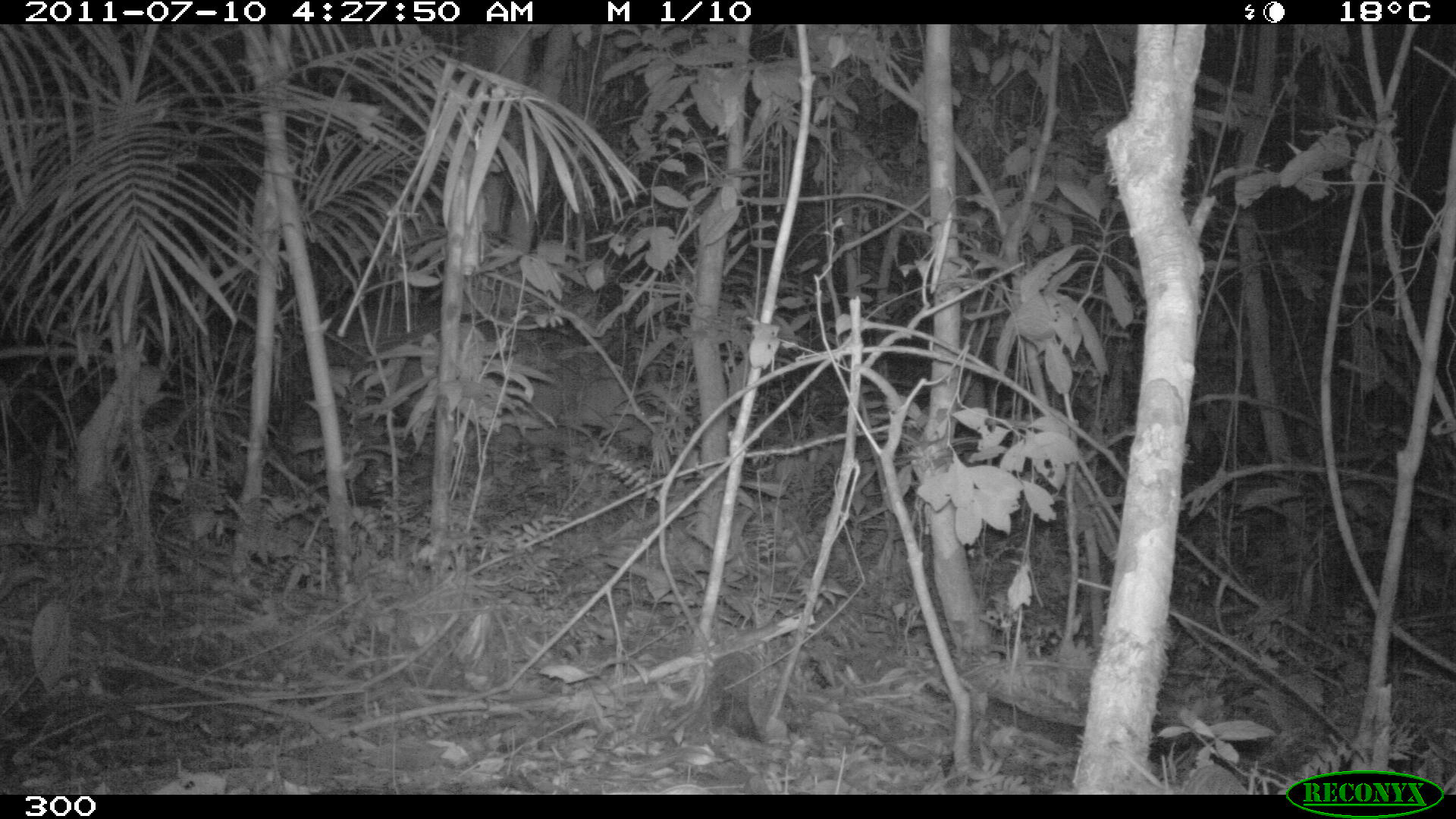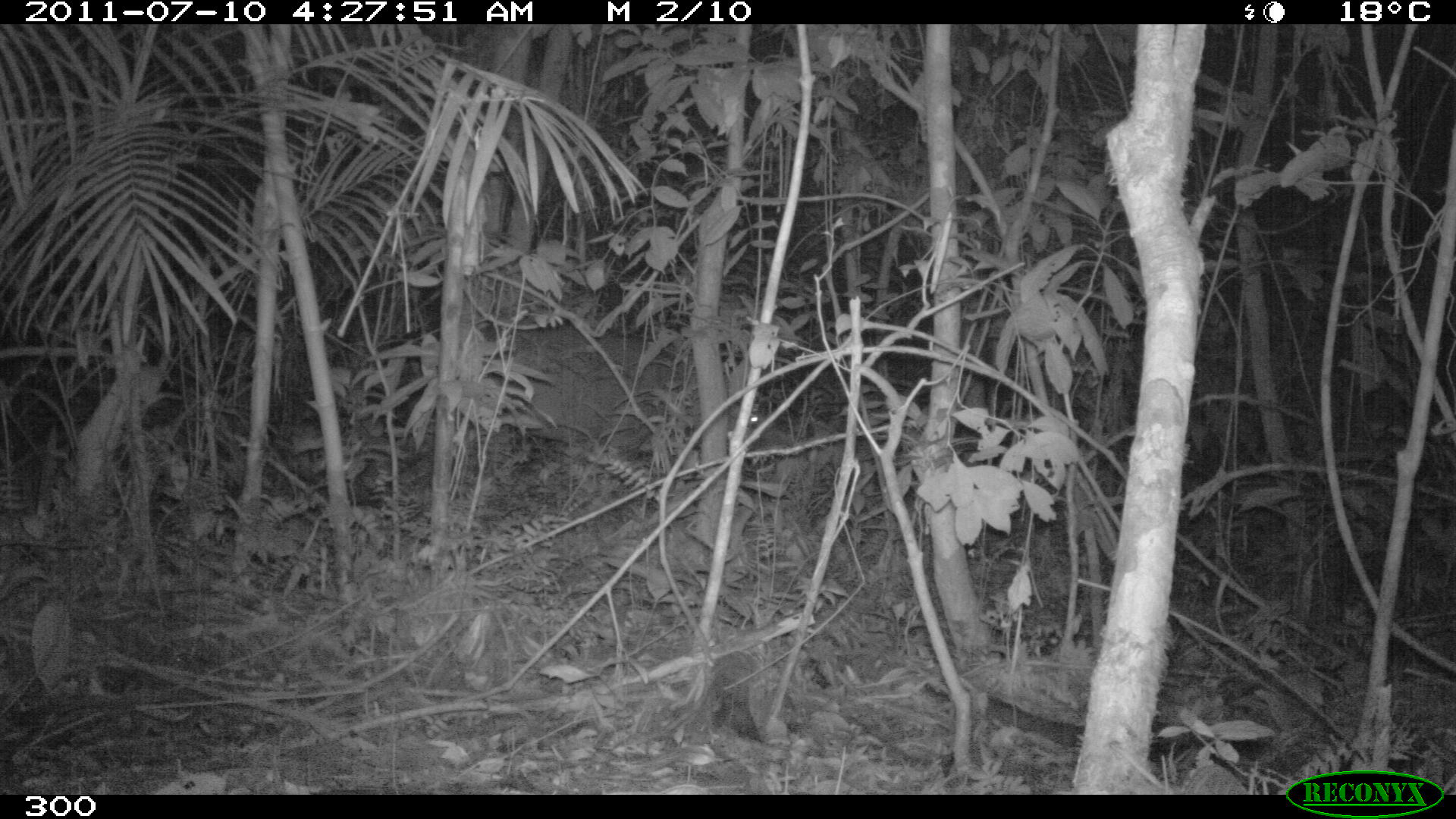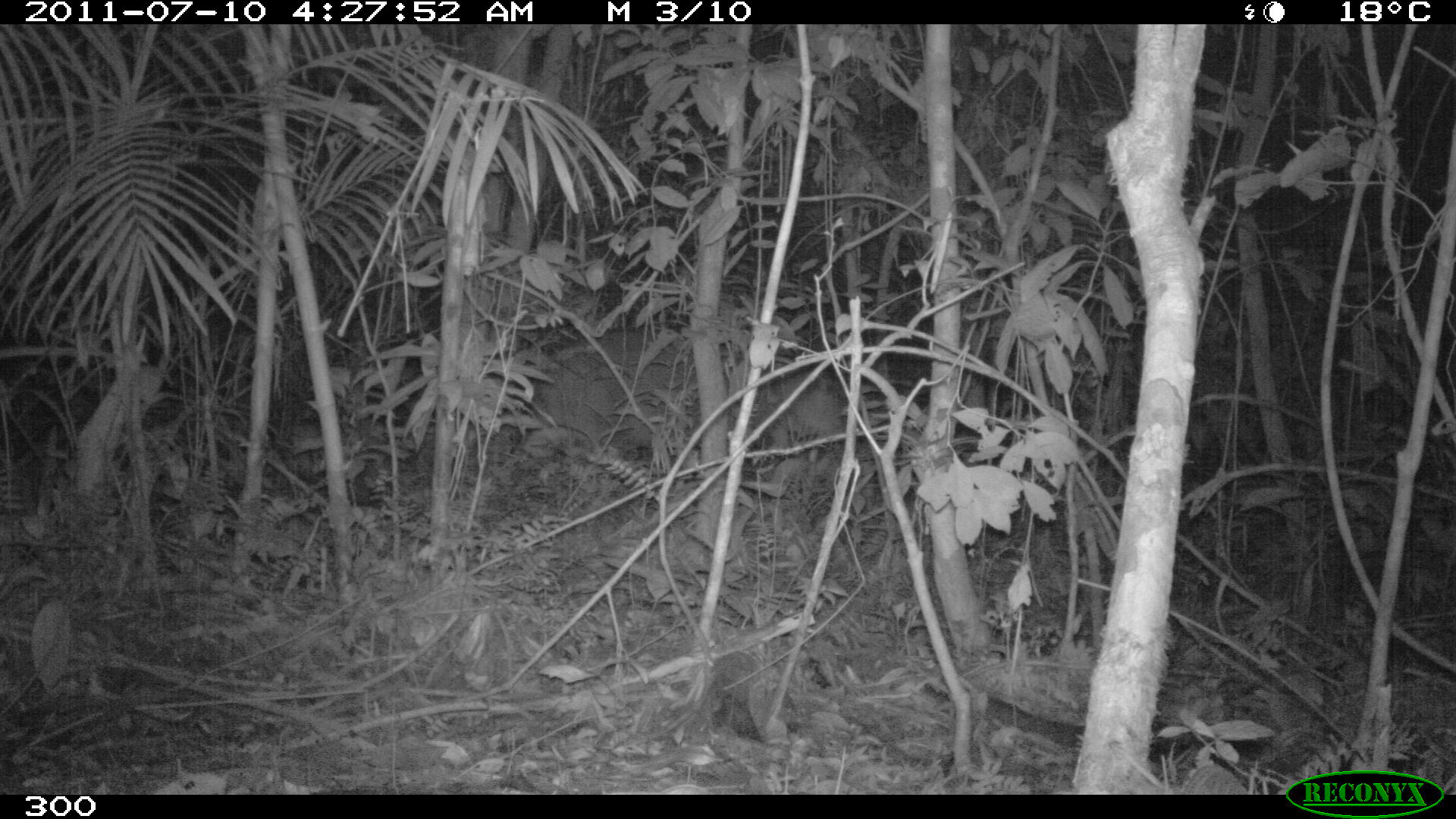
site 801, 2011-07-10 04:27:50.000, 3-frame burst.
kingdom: Animalia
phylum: Chordata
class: Mammalia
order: Artiodactyla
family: Cervidae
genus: Mazama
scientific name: Mazama americana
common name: red brocket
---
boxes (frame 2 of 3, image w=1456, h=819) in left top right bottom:
mazama americana: 463 326 759 474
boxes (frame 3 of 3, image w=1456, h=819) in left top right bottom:
mazama americana: 504 326 837 461